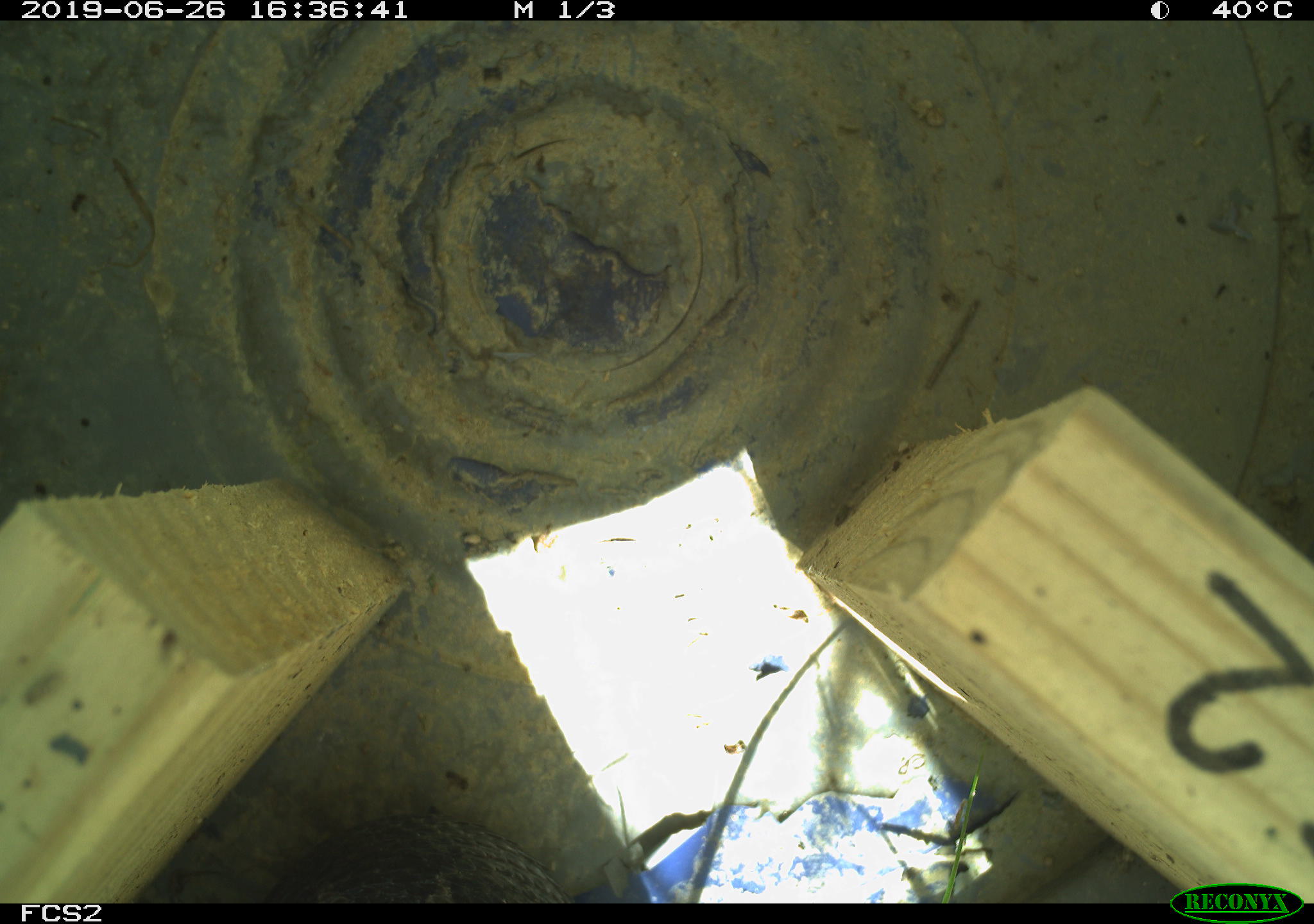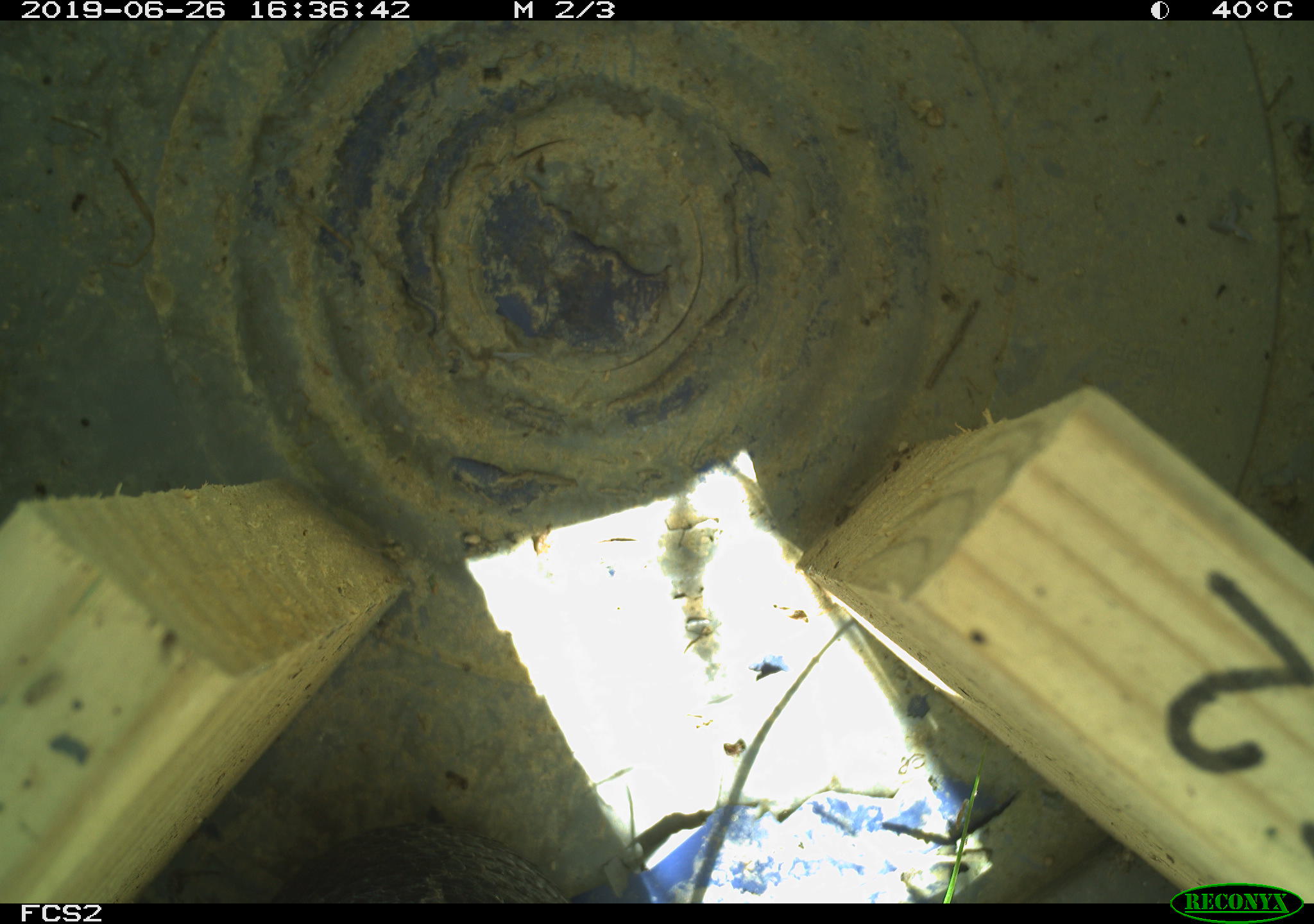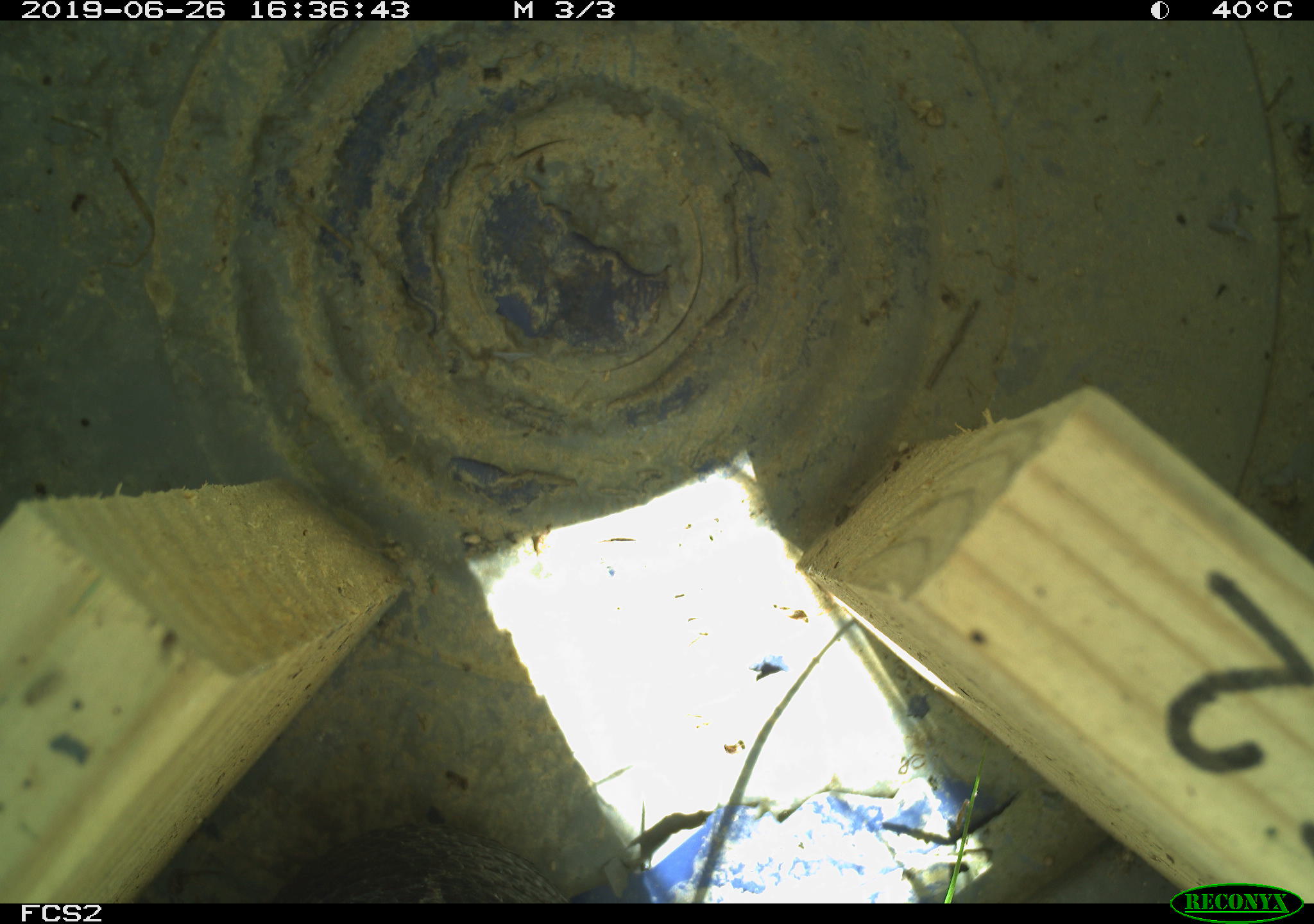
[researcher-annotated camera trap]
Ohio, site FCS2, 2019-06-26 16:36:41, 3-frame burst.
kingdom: Animalia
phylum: Chordata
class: Reptilia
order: Squamata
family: Viperidae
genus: Sistrurus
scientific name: Sistrurus catenatus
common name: eastern massasauga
Eastern massasauga (Sistrurus catenatus).